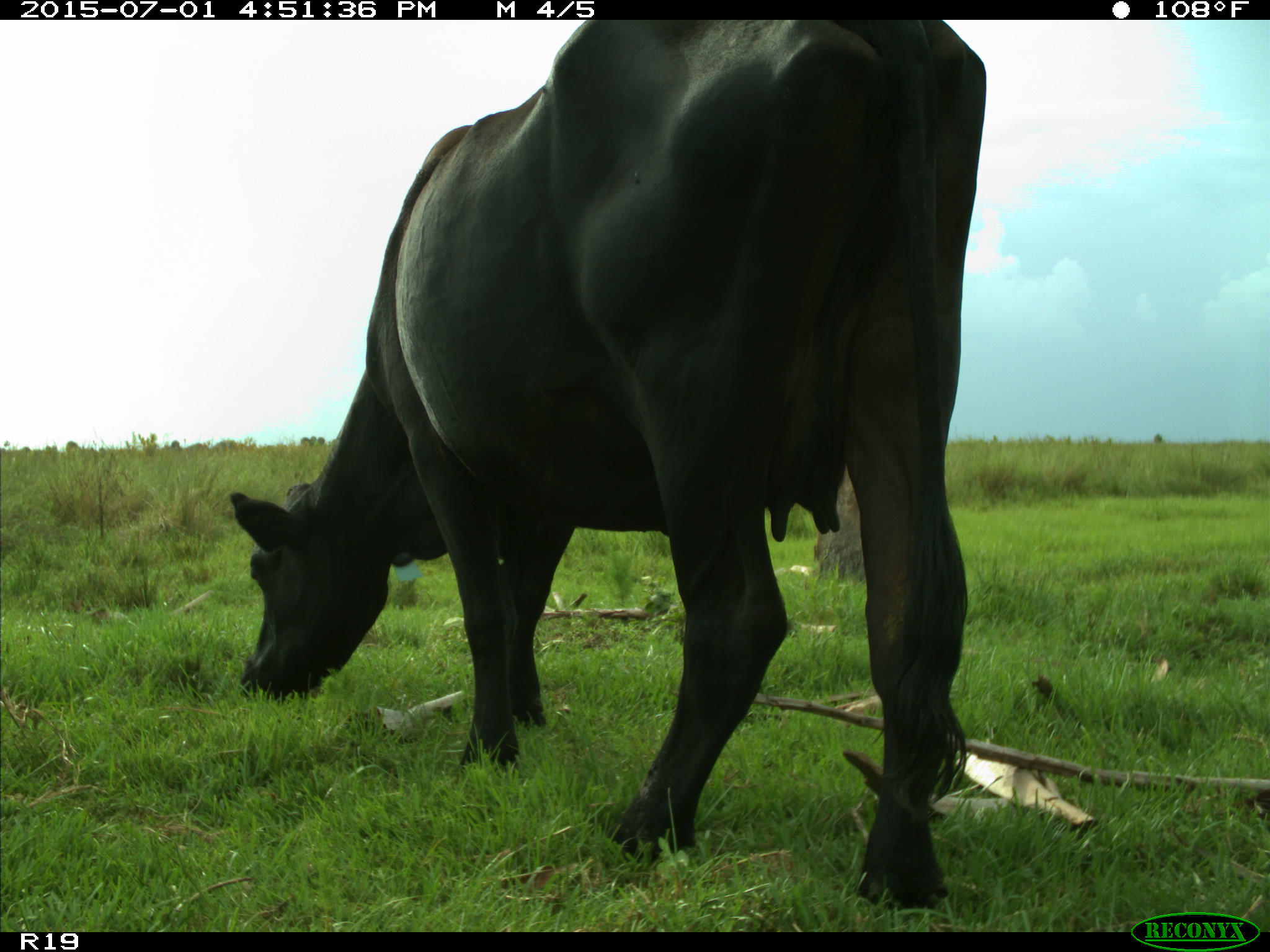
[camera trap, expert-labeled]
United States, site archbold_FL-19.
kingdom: Animalia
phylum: Chordata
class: Mammalia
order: Artiodactyla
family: Bovidae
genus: Bos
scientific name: Bos taurus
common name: domestic cow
Bos taurus (domestic cow).